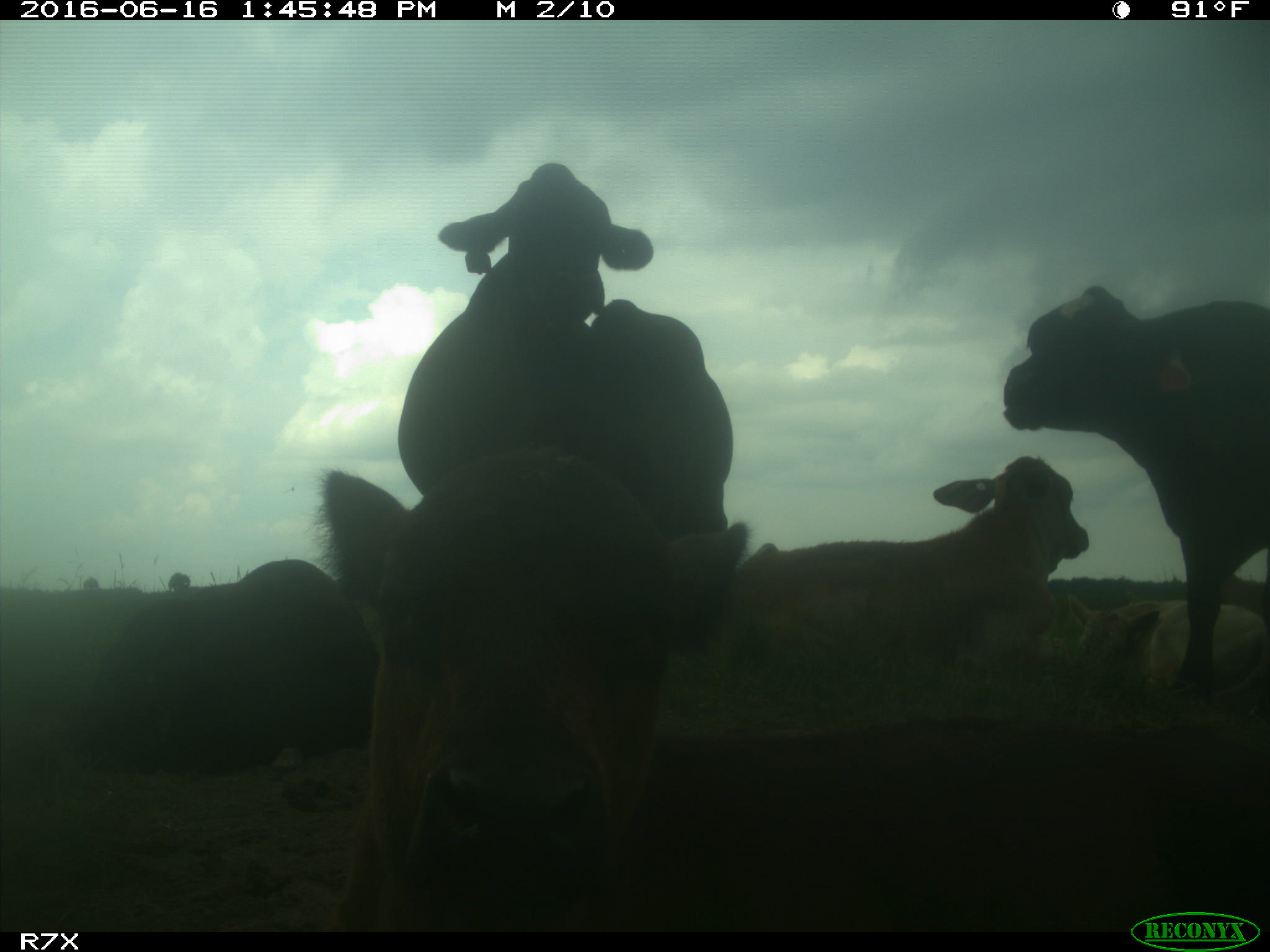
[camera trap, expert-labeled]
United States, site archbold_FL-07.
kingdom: Animalia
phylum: Chordata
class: Mammalia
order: Artiodactyla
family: Bovidae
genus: Bos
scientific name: Bos taurus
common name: domestic cow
Bos taurus (domestic cow).